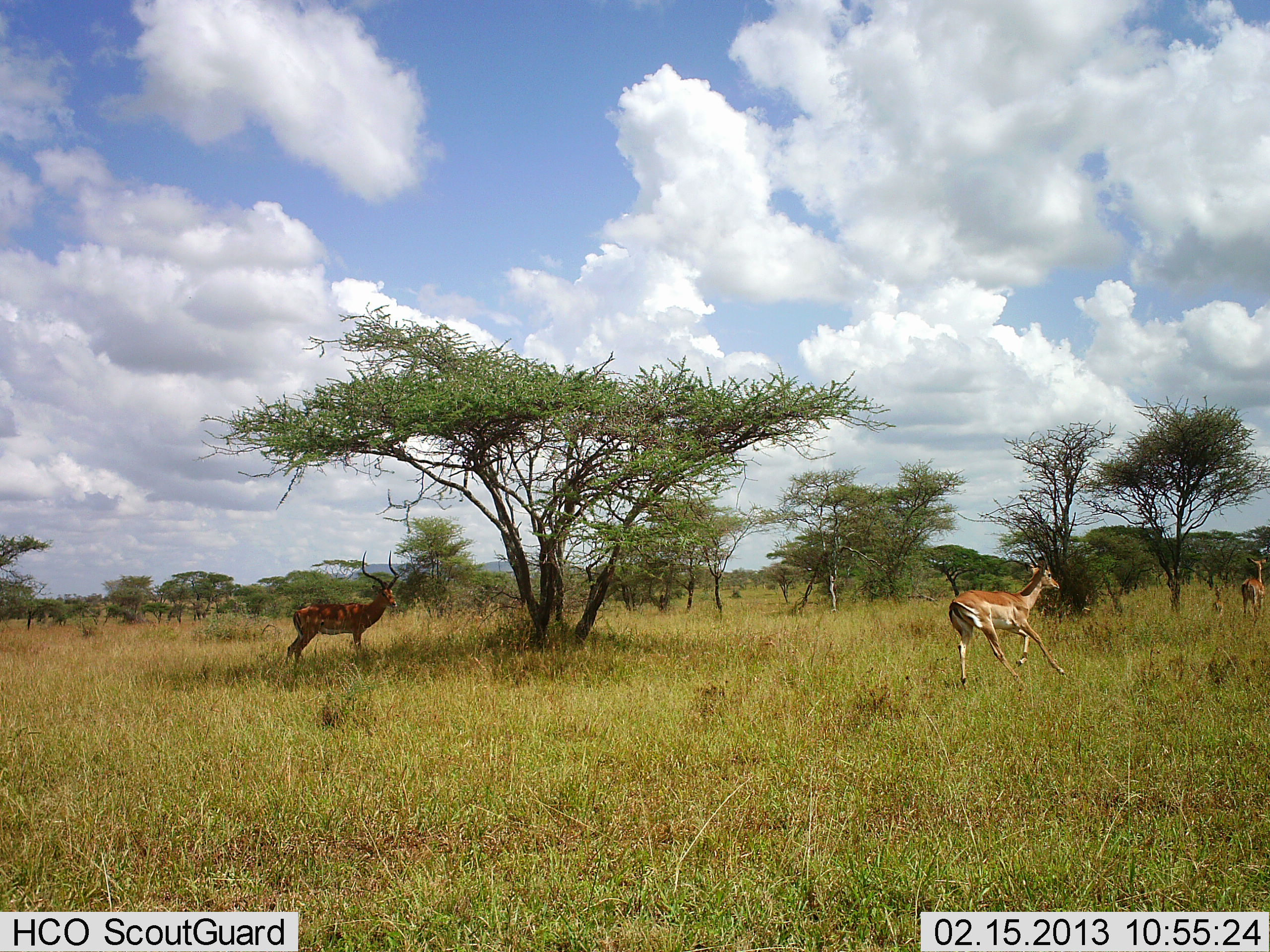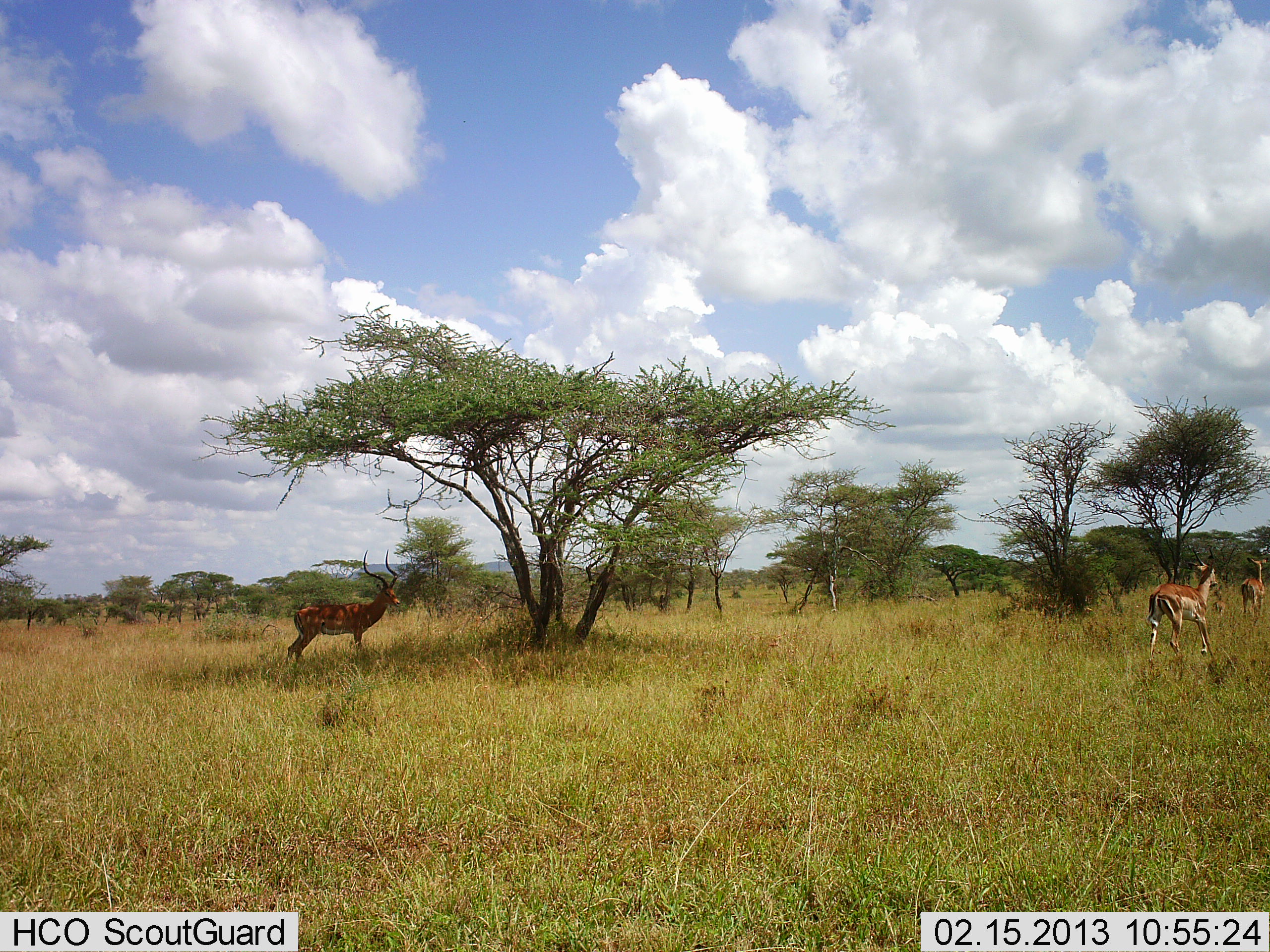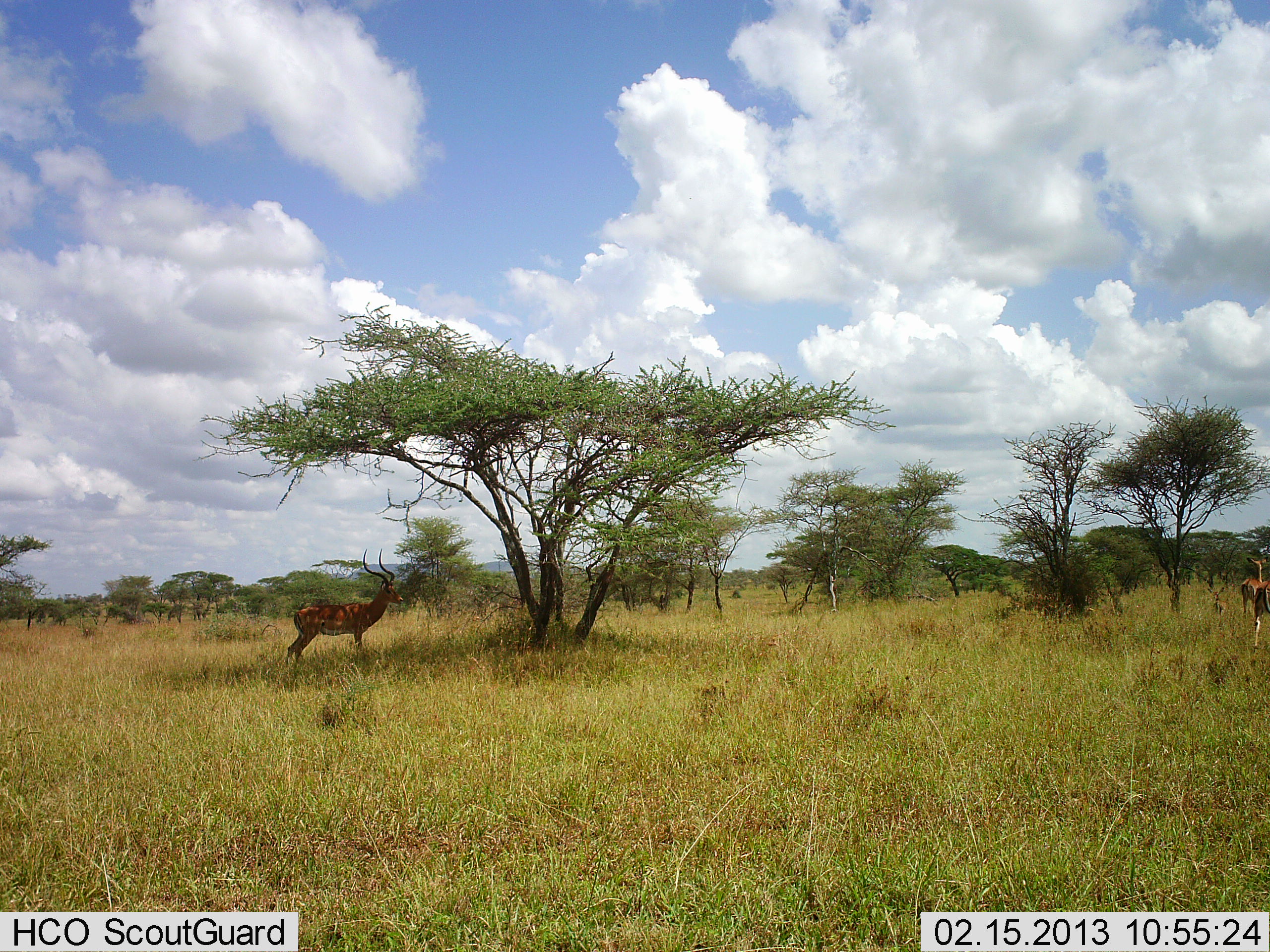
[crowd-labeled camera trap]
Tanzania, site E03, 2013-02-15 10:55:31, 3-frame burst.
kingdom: Animalia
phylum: Chordata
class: Mammalia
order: Artiodactyla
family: Bovidae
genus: Aepyceros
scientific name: Aepyceros melampus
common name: impala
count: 3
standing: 81%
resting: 0%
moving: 89%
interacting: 3%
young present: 14%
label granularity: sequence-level